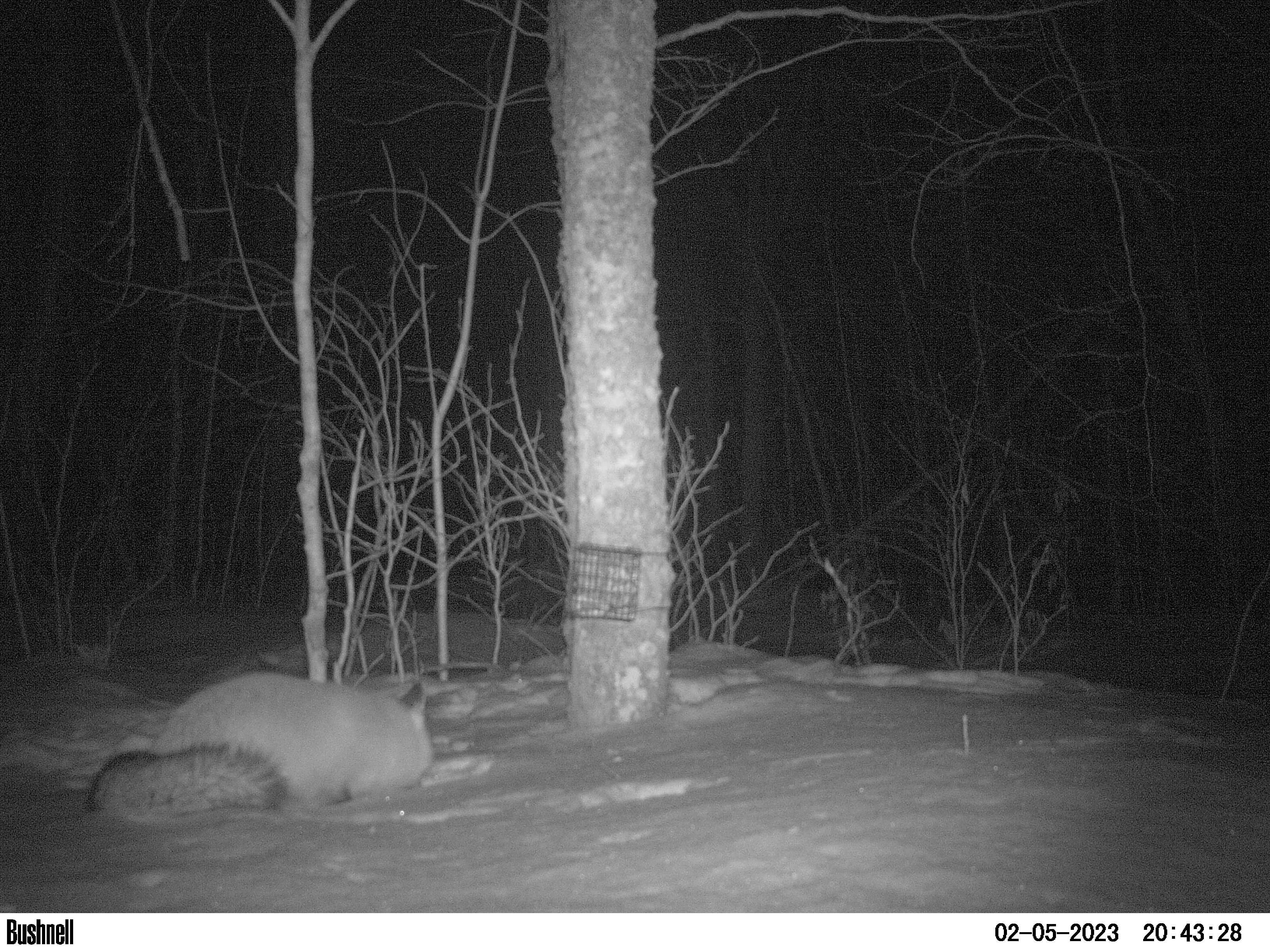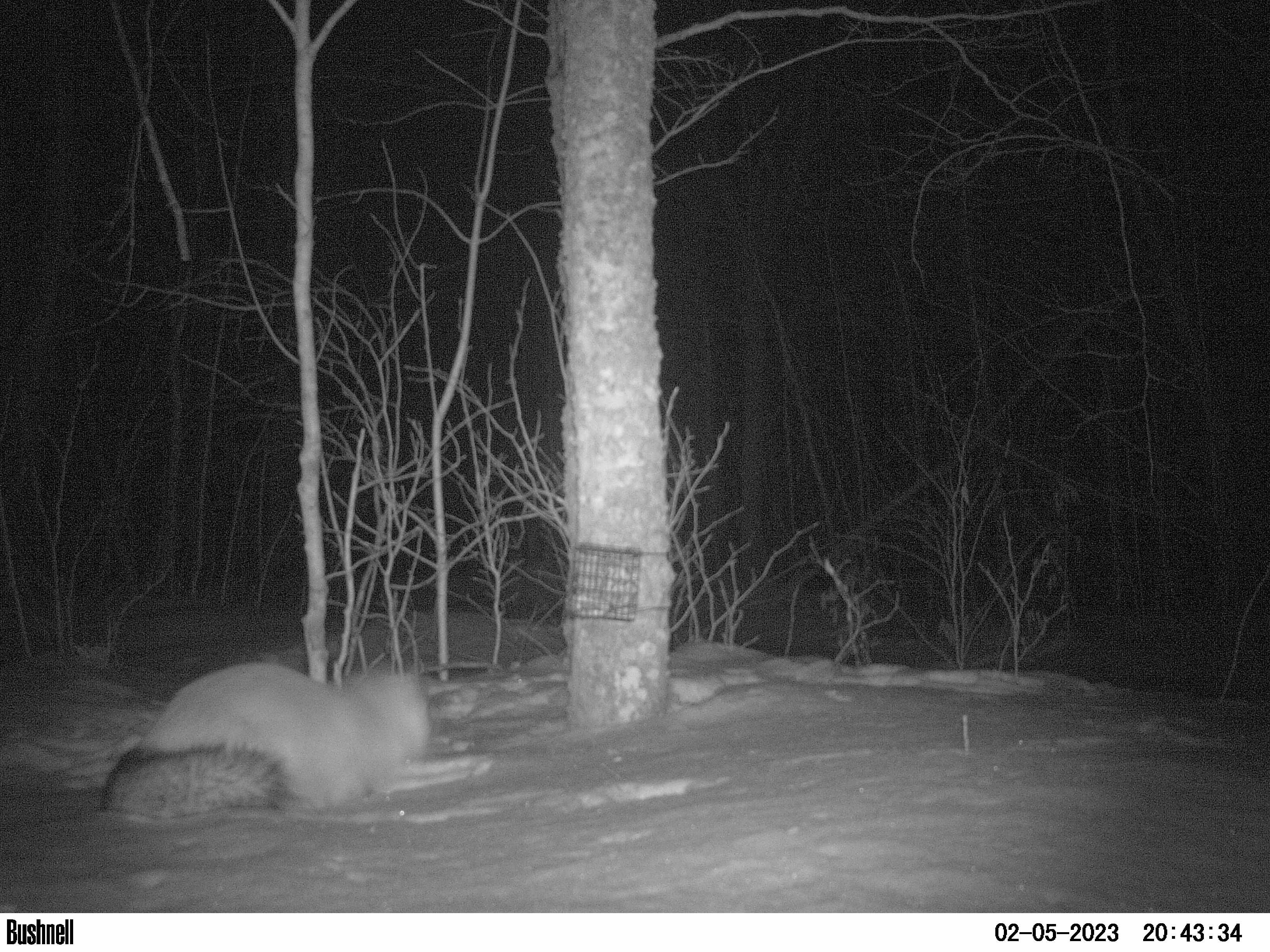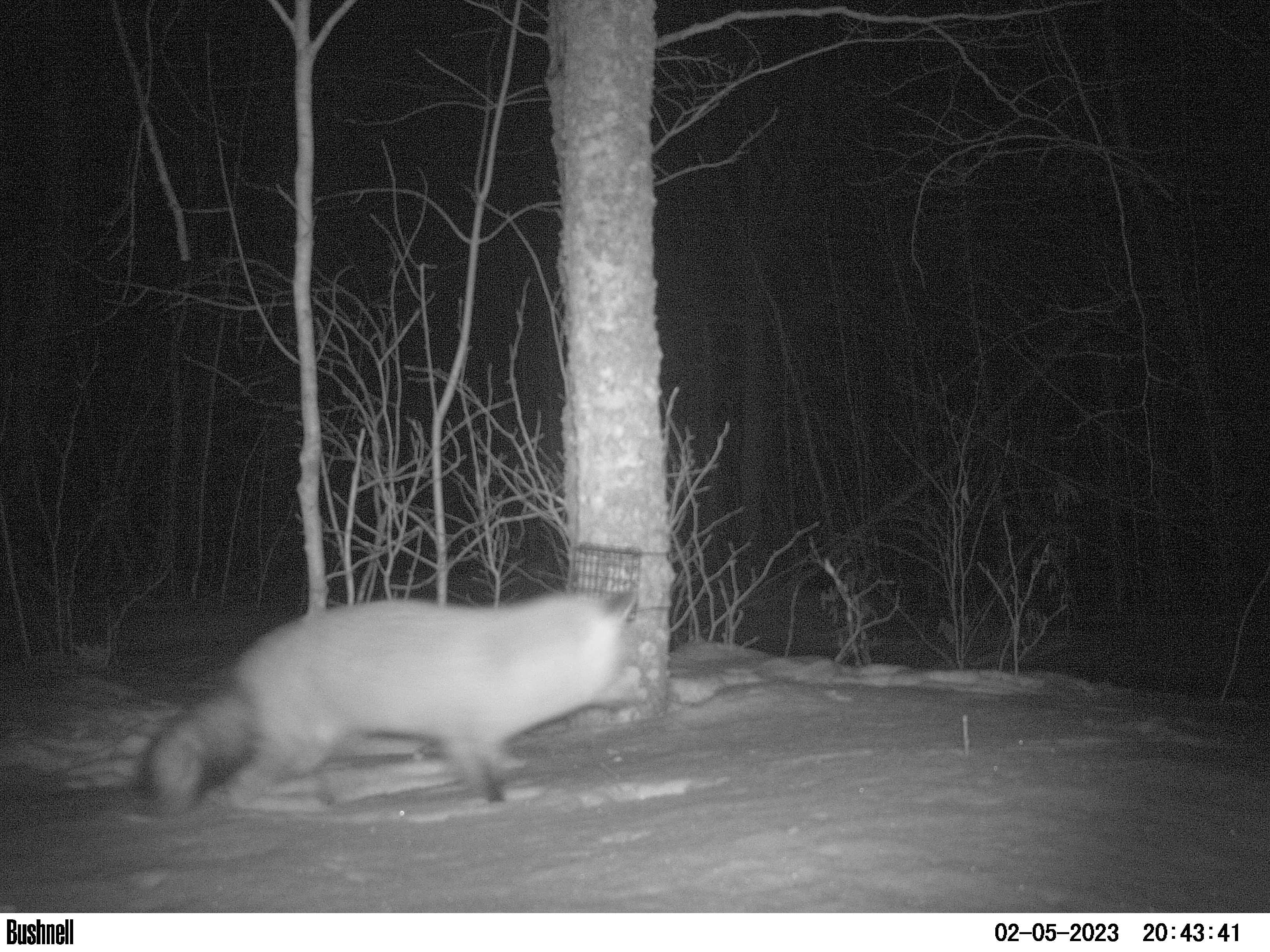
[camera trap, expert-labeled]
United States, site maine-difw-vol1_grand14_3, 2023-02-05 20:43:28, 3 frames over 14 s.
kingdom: Animalia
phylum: Chordata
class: Mammalia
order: Carnivora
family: Canidae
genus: Vulpes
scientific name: Vulpes vulpes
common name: red fox